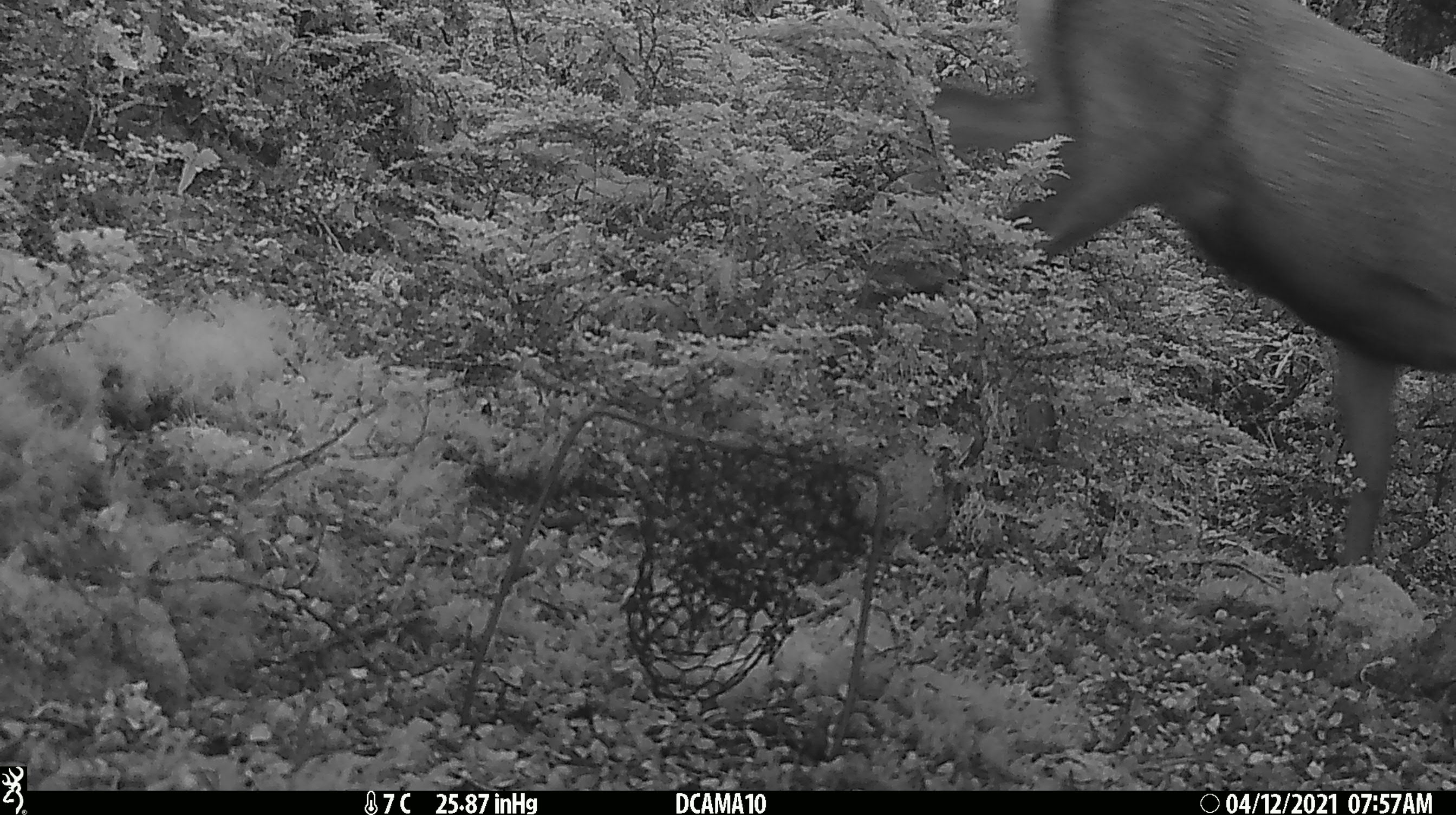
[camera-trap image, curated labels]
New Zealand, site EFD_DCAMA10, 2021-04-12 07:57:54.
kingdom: Animalia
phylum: Chordata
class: Mammalia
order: Artiodactyla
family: Cervidae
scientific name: Cervidae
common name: deer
Deer (Cervidae).